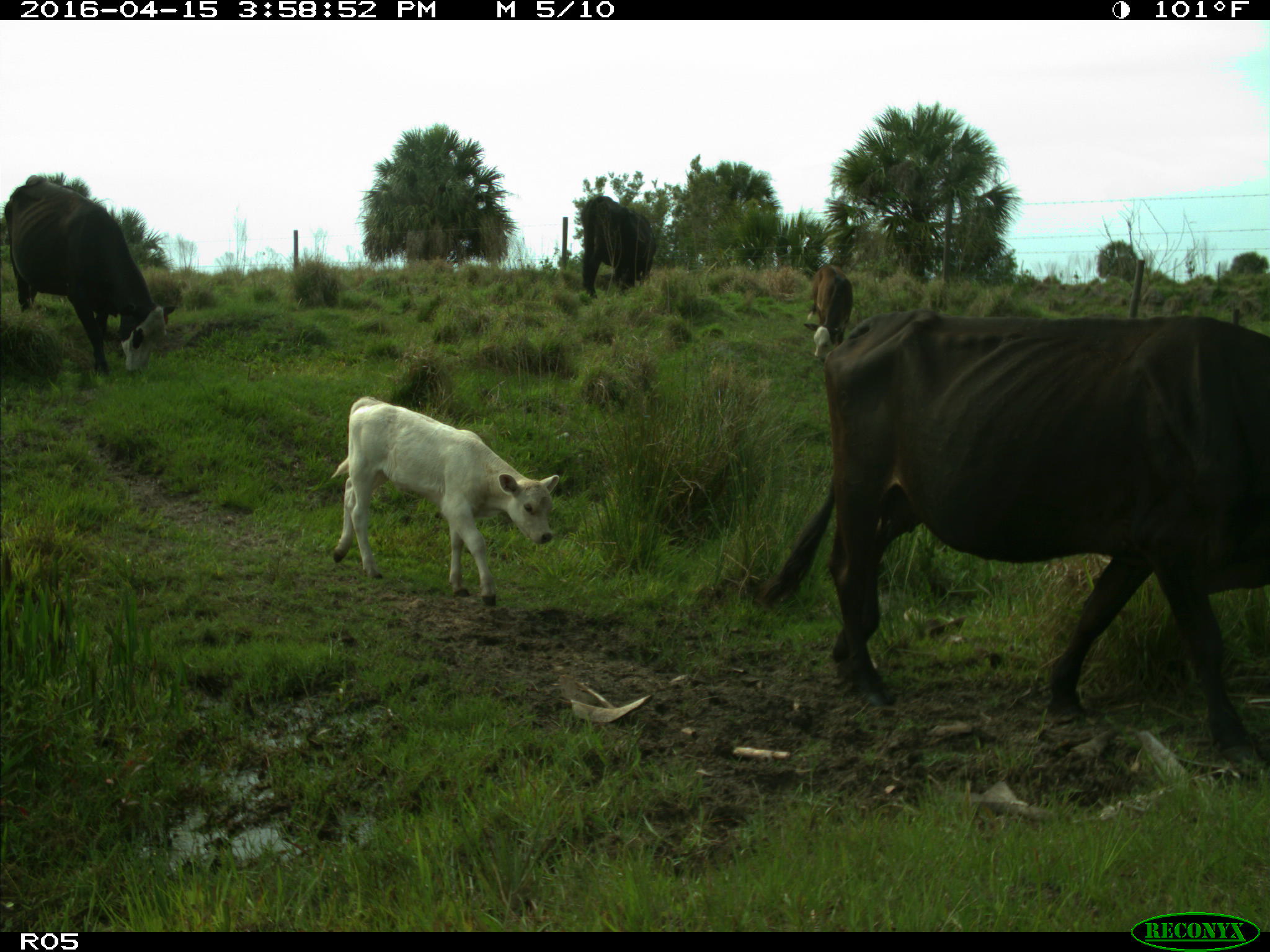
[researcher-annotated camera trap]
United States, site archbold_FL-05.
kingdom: Animalia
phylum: Chordata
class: Mammalia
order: Artiodactyla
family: Bovidae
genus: Bos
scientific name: Bos taurus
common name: domestic cow